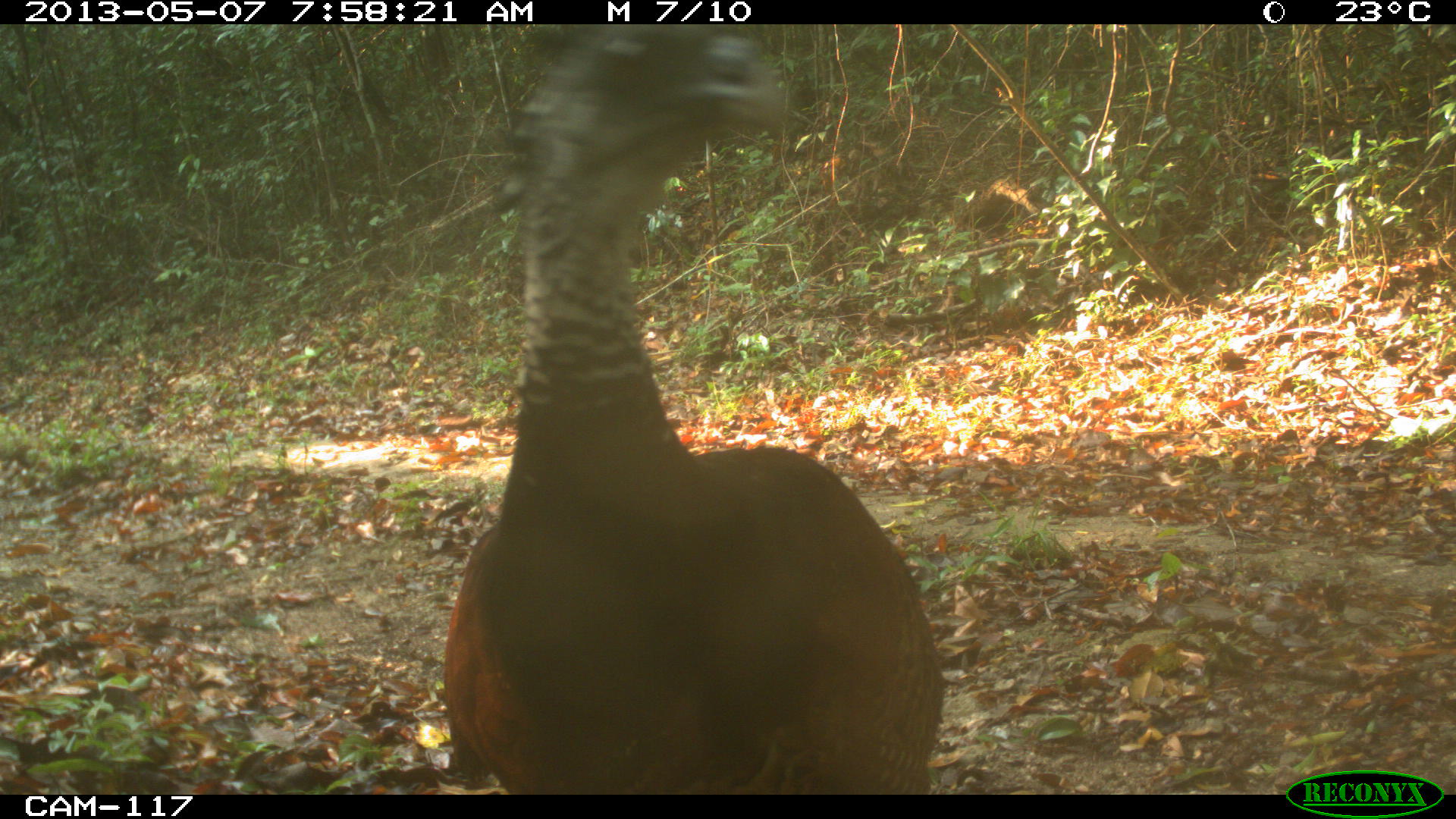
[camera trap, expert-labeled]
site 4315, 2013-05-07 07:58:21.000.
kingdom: Animalia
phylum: Chordata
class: Aves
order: Galliformes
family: Cracidae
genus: Crax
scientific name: Crax rubra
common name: great curassow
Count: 1.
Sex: female.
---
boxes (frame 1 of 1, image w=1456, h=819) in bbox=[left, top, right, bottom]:
crax rubra: bbox=[441, 25, 945, 794]